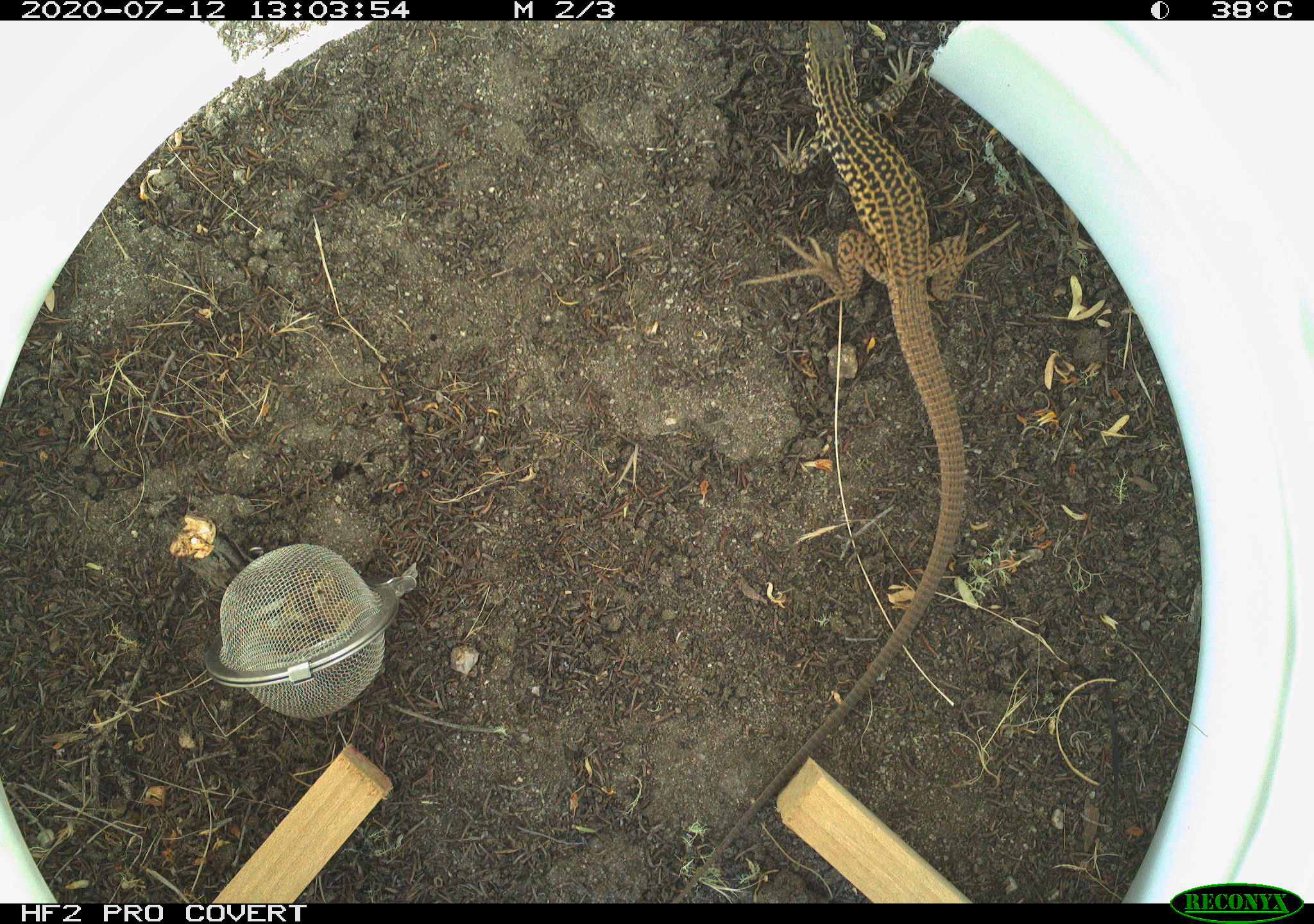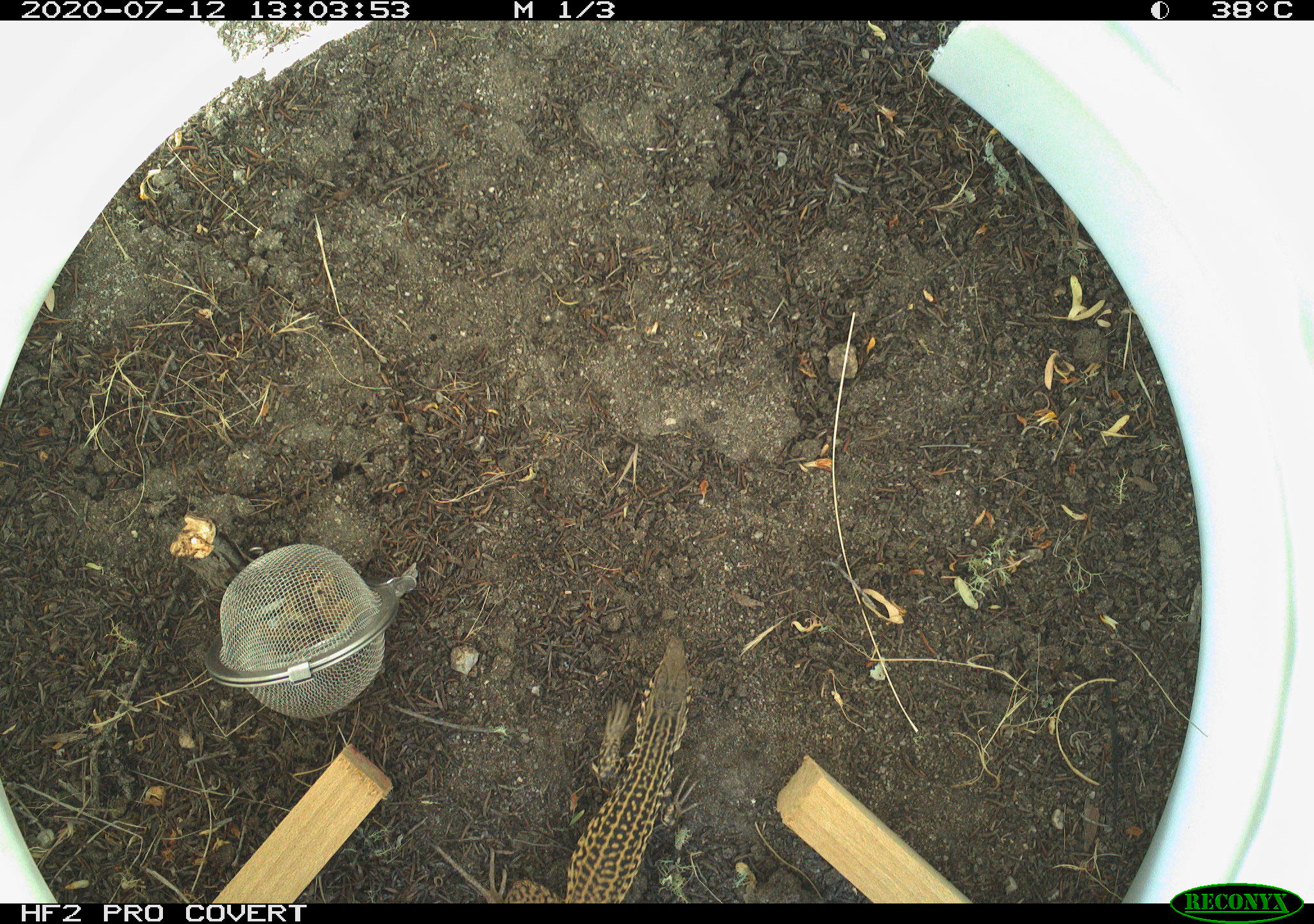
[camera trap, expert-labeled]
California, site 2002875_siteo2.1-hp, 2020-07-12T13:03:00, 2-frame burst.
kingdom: Animalia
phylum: Chordata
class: Reptilia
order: Squamata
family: Teiidae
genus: Aspidoscelis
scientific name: Aspidoscelis tigris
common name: western whiptail